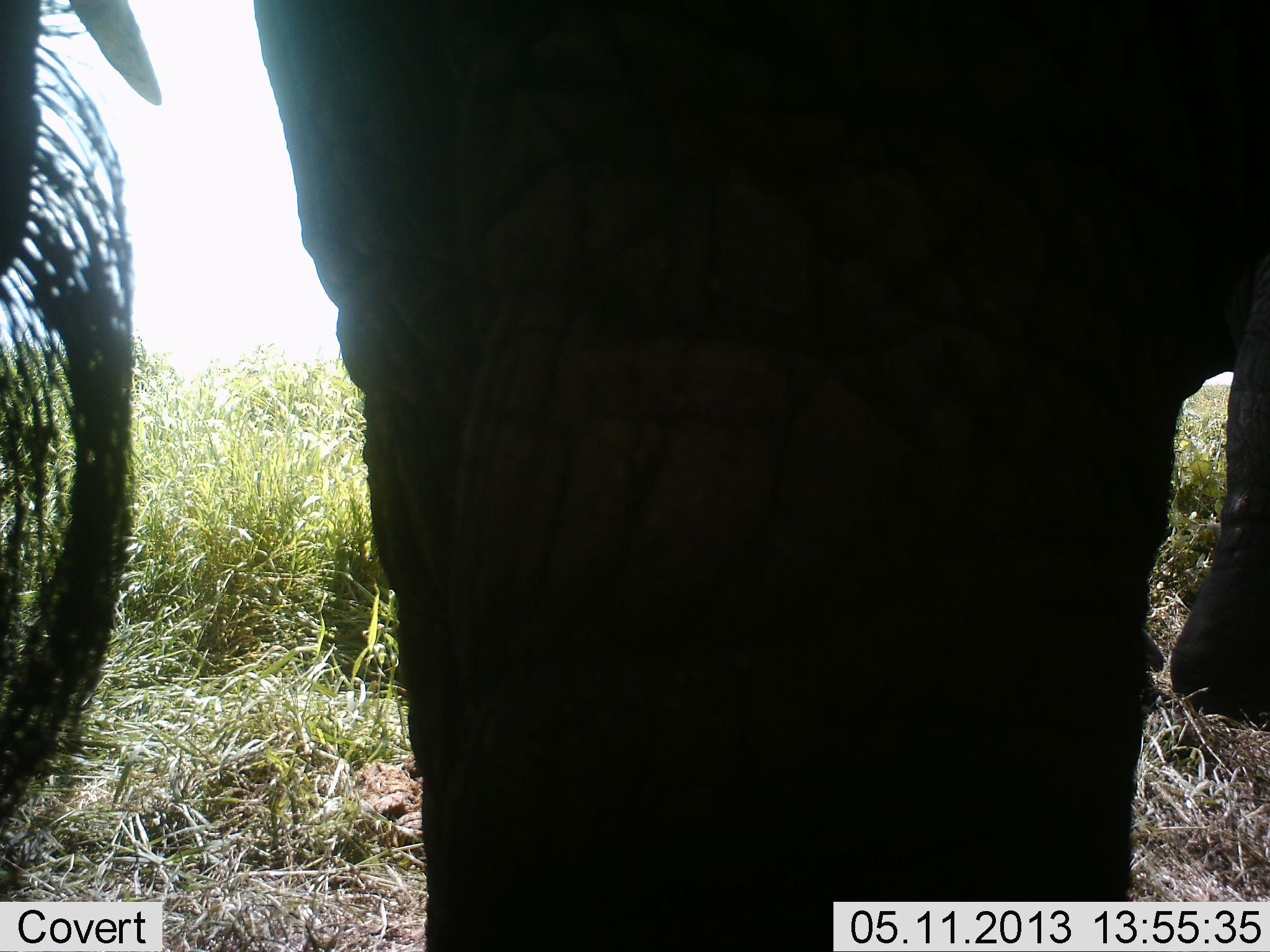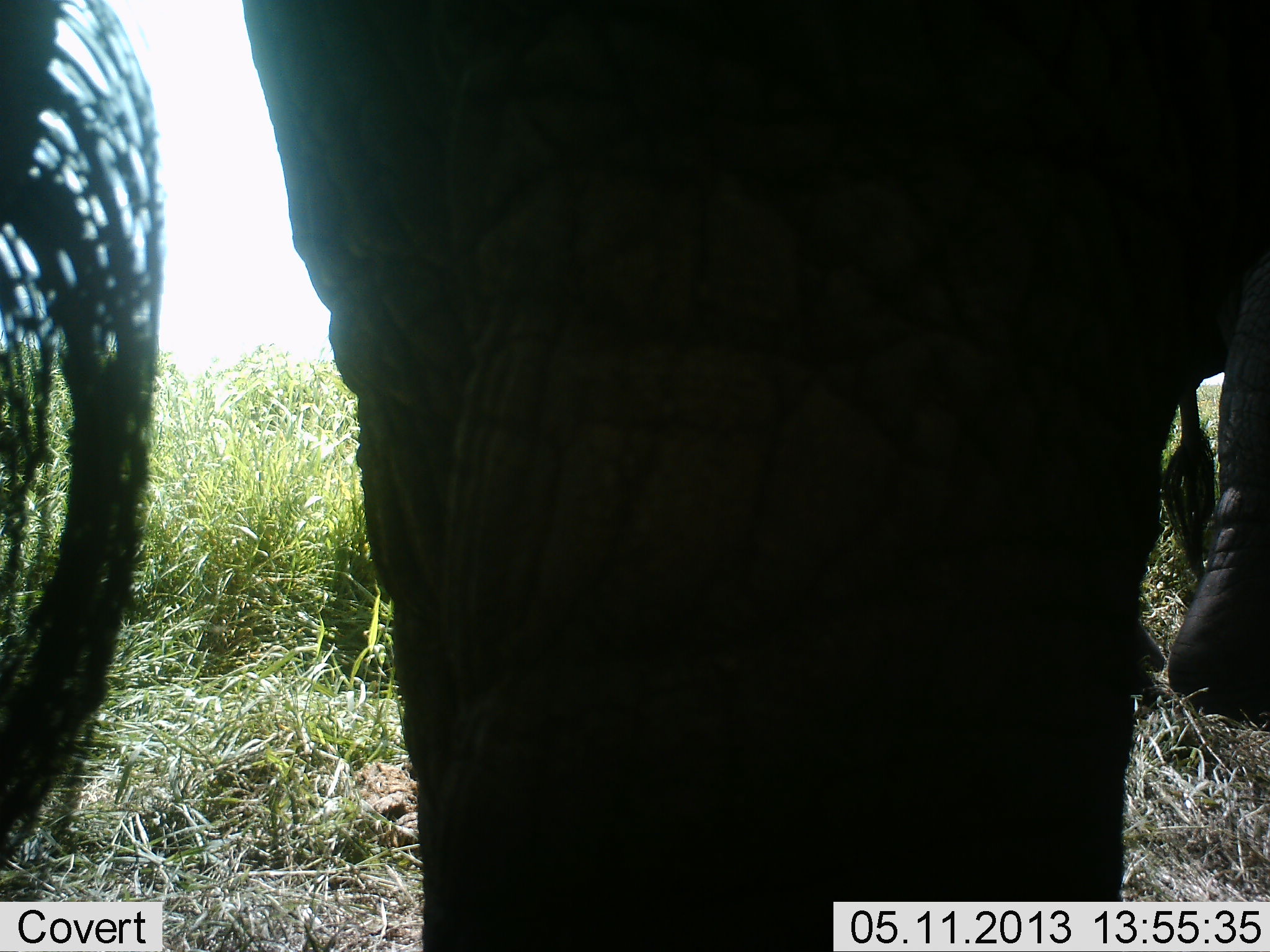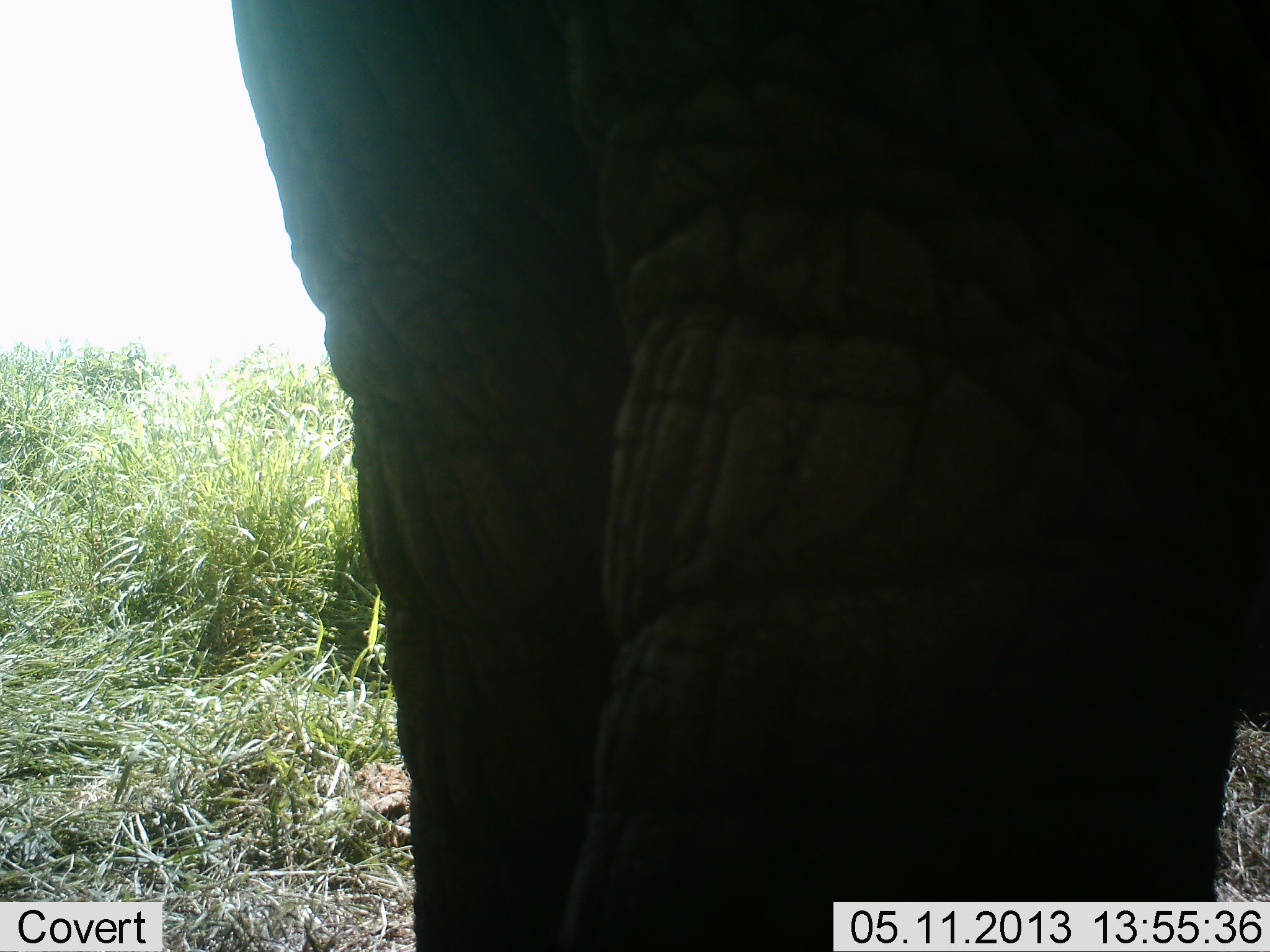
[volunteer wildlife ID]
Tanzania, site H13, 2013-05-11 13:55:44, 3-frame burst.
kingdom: Animalia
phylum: Chordata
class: Mammalia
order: Proboscidea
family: Elephantidae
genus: Loxodonta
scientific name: Loxodonta africana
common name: african bush elephant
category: elephant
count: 2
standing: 70%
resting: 0%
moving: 20%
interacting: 0%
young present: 0%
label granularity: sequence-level